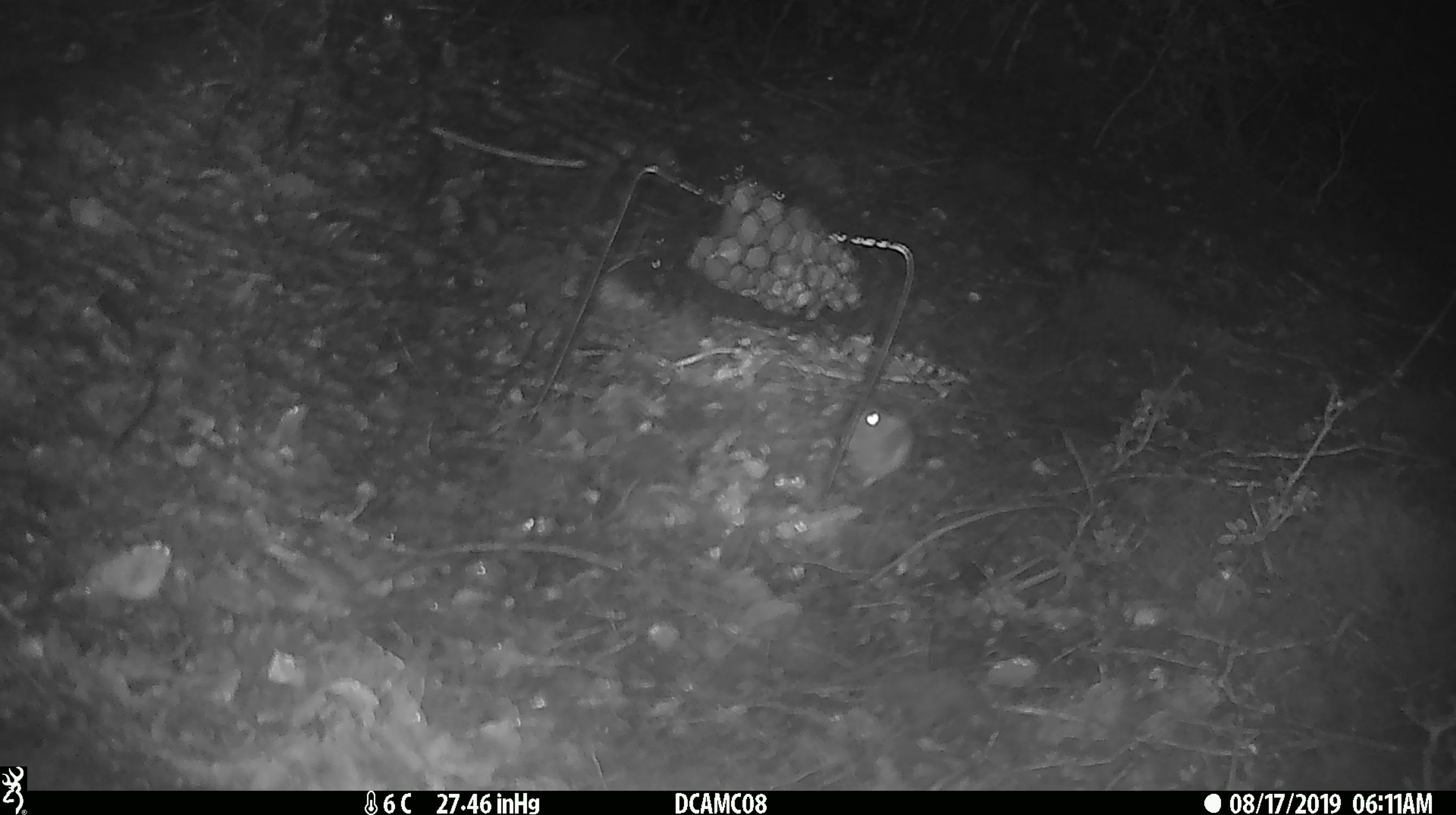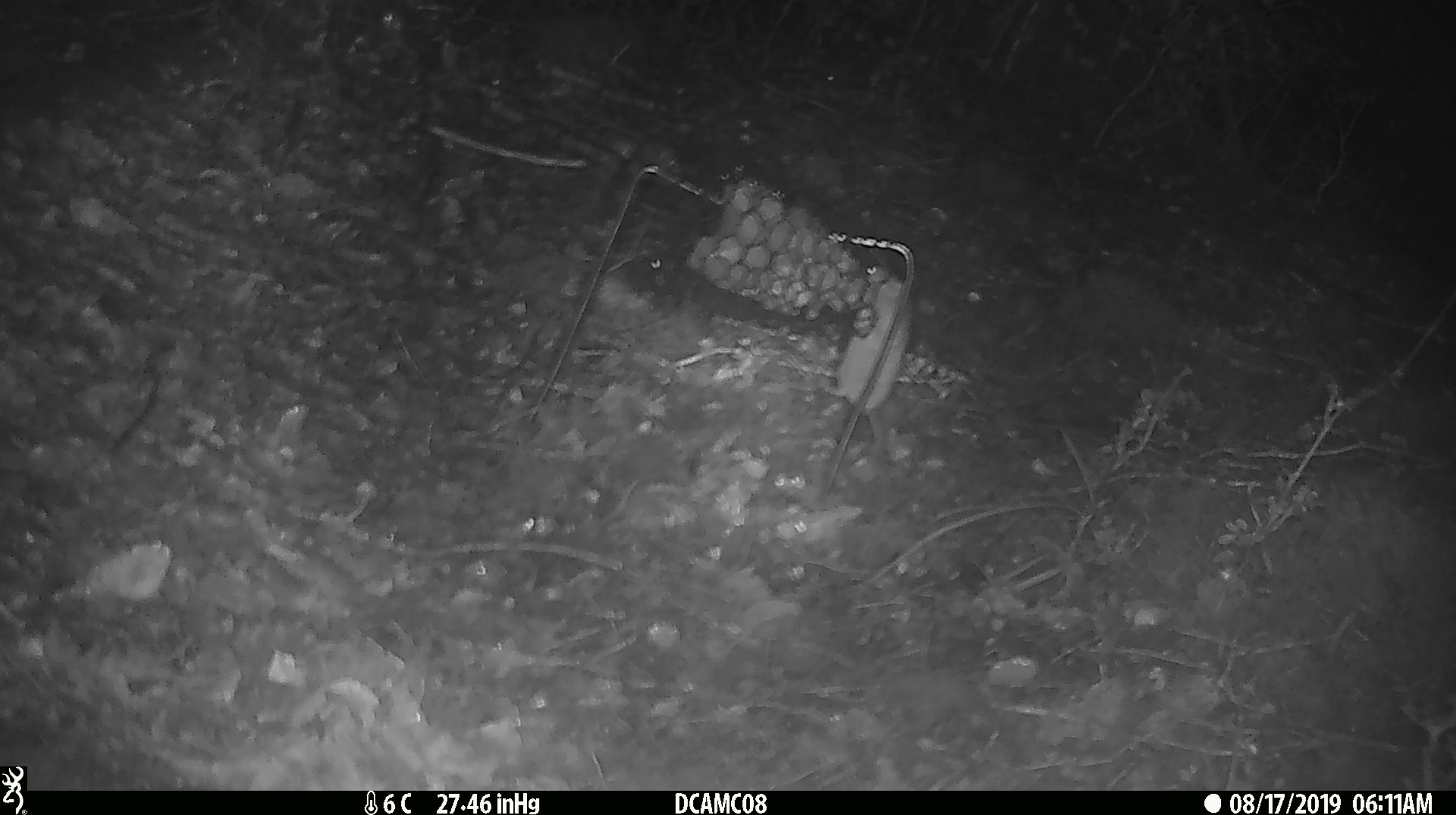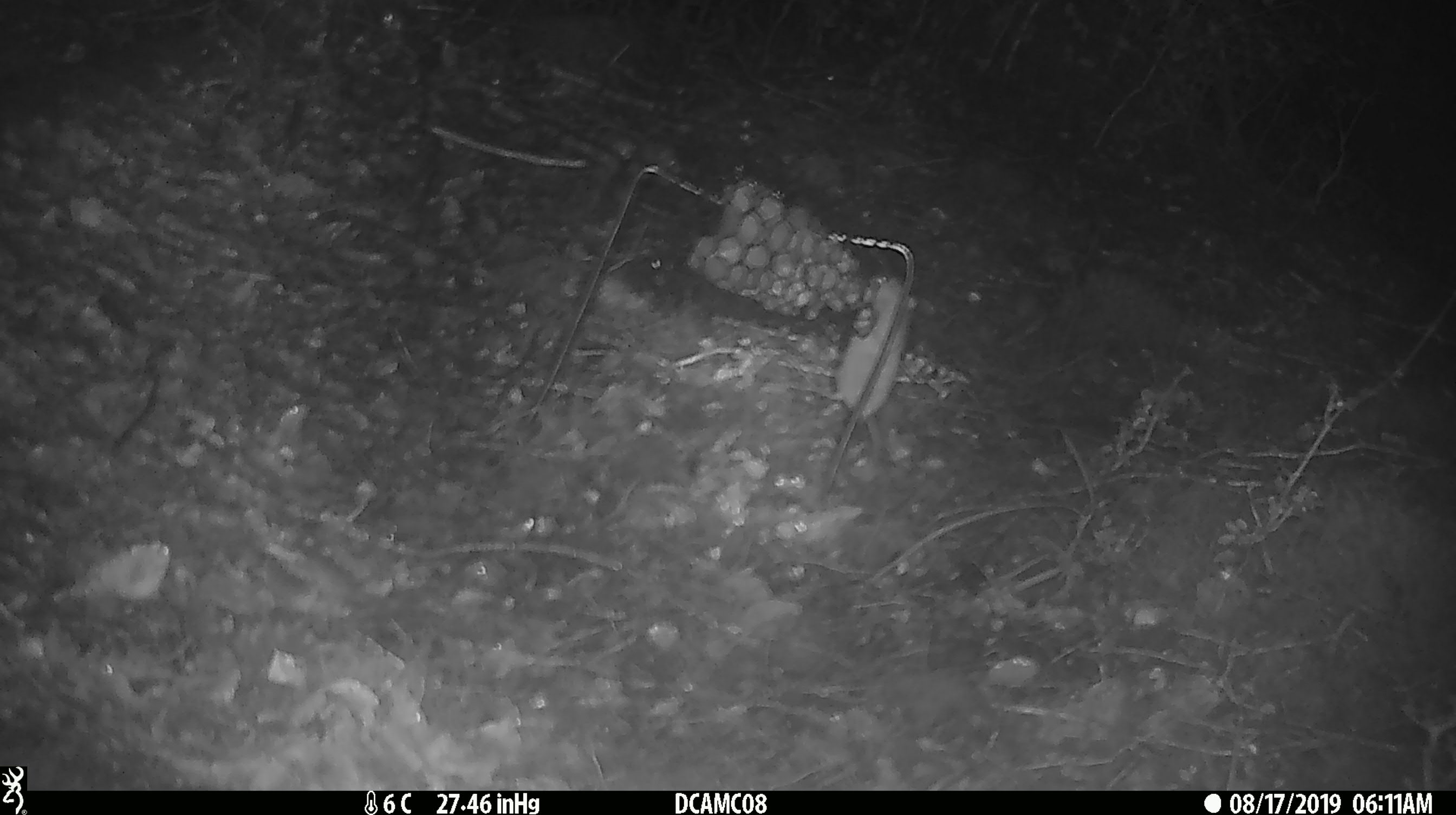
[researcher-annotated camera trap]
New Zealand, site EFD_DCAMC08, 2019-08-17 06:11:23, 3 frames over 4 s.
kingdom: Animalia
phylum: Chordata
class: Mammalia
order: Rodentia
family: Muridae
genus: Mus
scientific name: Mus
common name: mouse